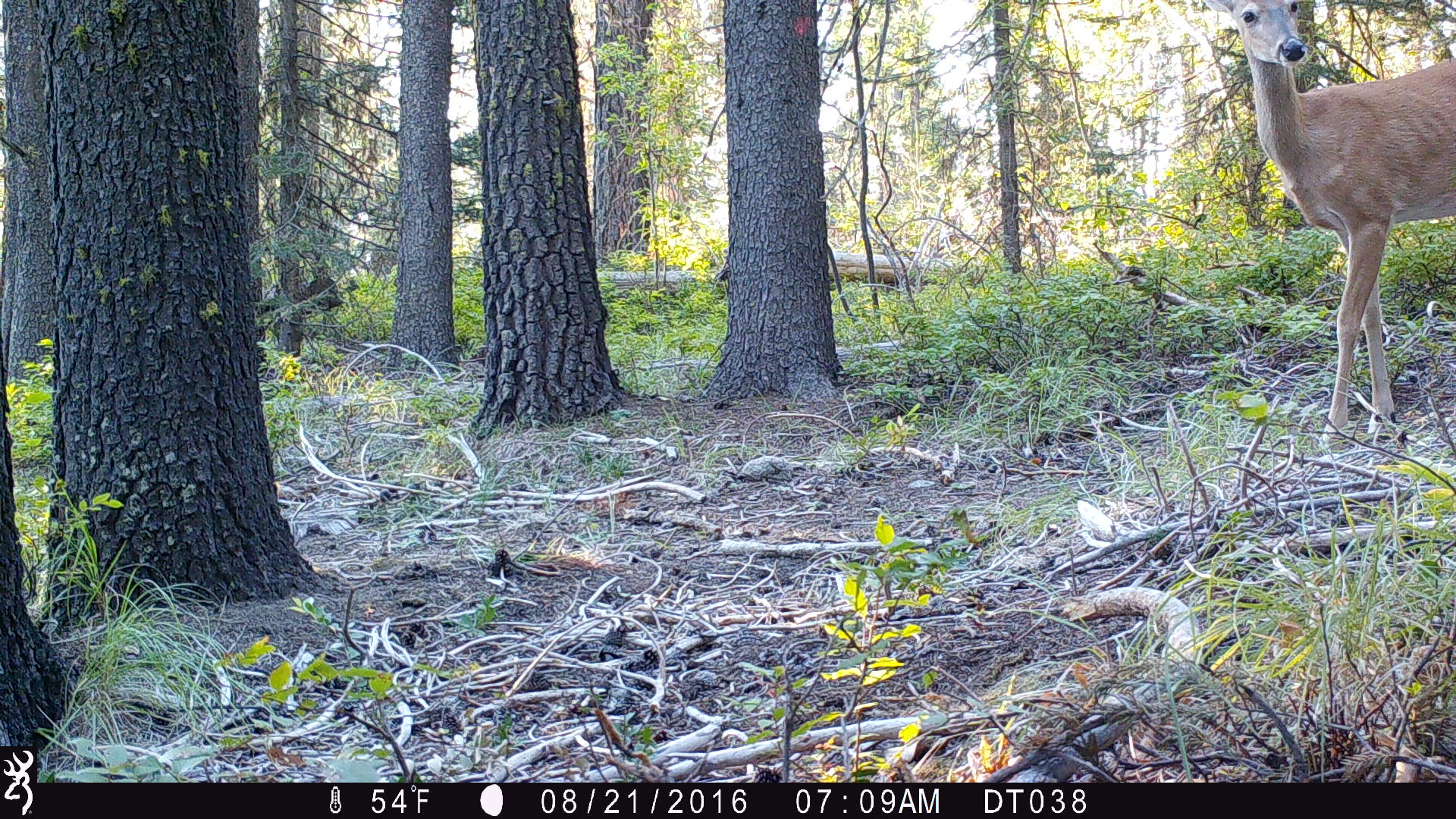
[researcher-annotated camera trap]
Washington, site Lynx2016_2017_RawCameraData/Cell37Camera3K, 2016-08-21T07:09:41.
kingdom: Animalia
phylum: Chordata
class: Mammalia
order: Artiodactyla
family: Cervidae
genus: Odocoileus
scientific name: Odocoileus virginianus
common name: white-tailed deer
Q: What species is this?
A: Odocoileus virginianus (white-tailed deer).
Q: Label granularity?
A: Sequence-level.